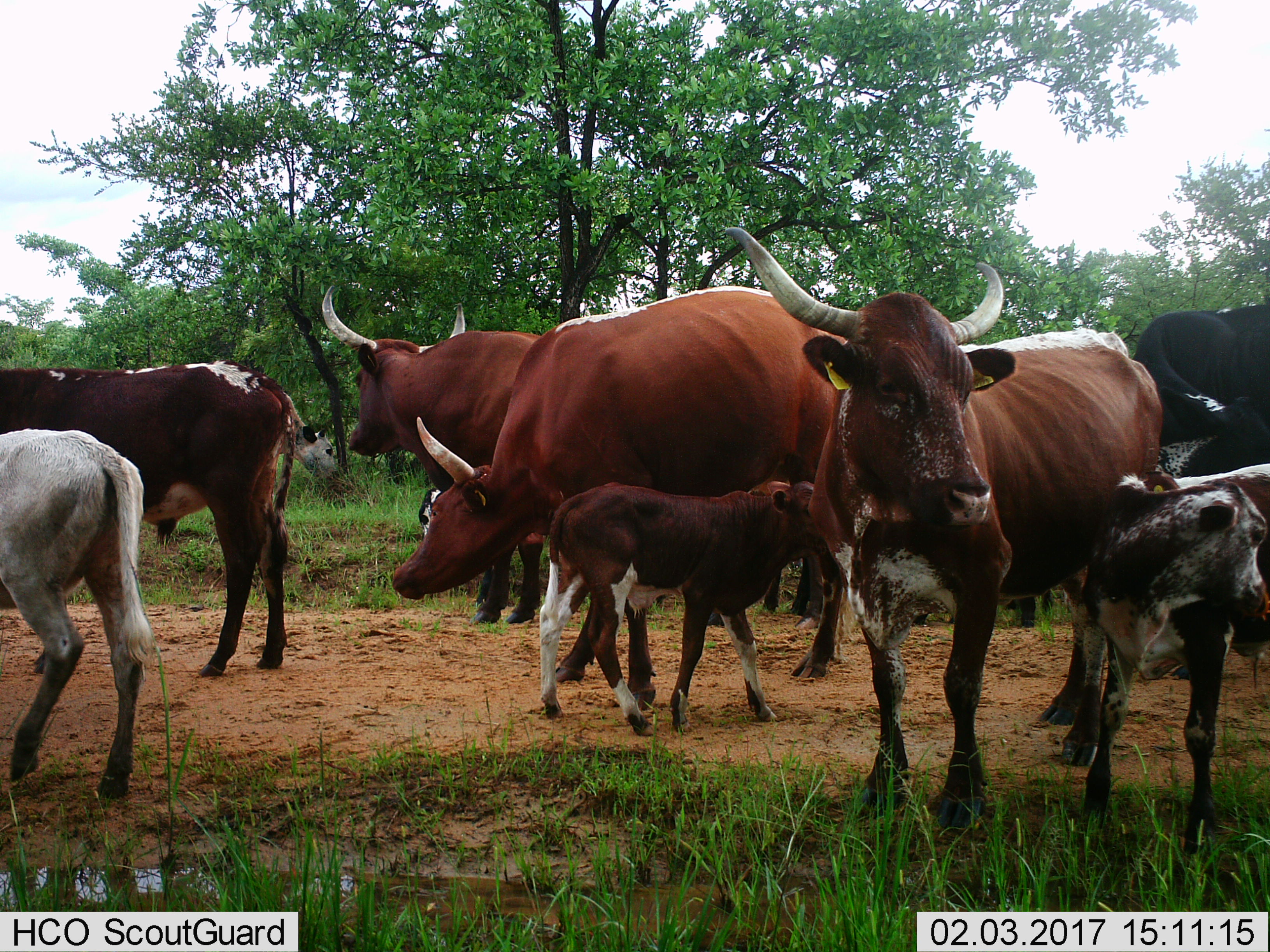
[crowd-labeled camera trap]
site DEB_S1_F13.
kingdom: Animalia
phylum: Chordata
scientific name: Vertebrata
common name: domestic animal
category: domesticanimal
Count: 10.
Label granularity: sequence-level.